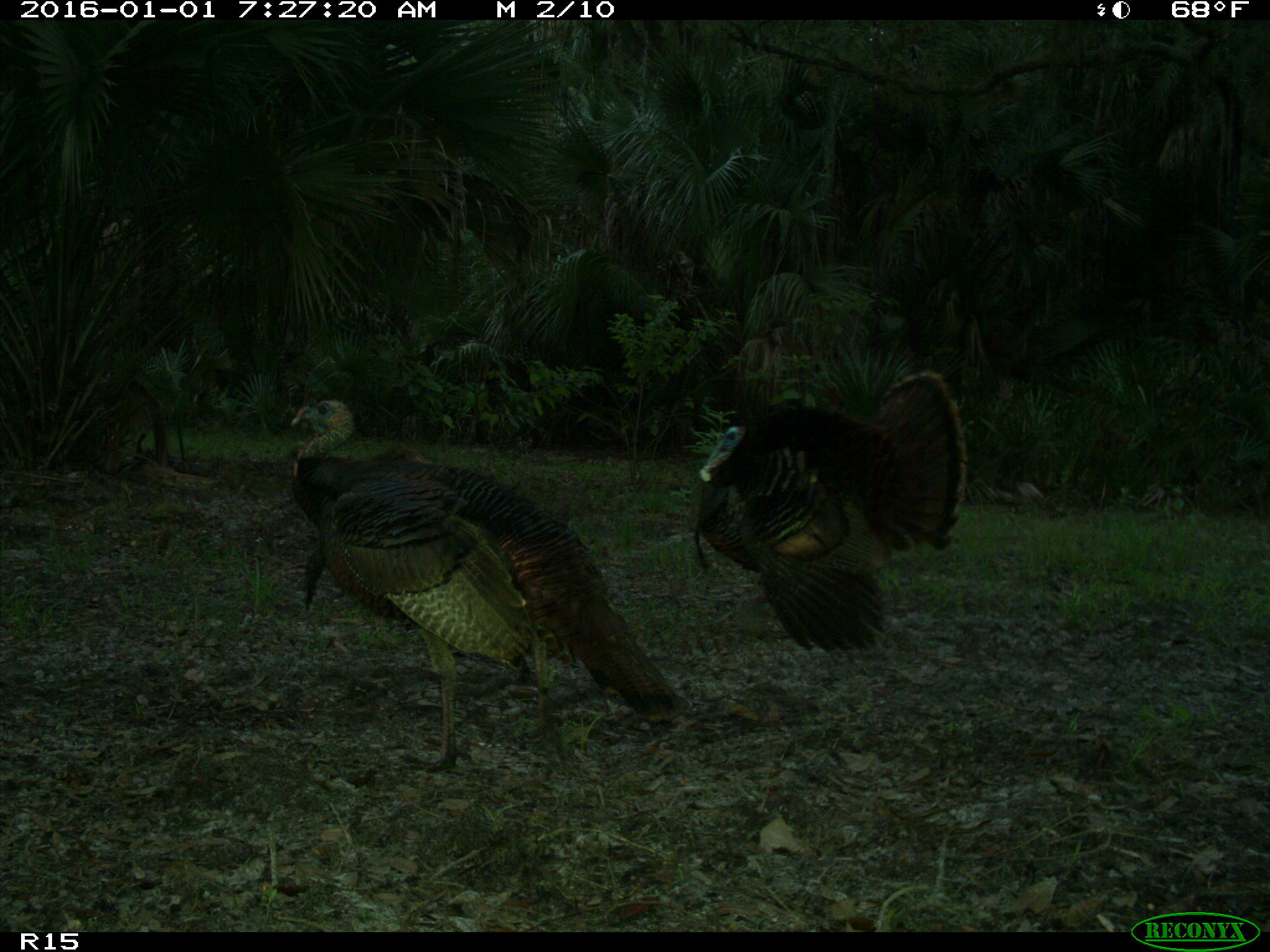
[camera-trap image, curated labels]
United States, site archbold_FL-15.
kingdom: Animalia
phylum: Chordata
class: Aves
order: Galliformes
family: Phasianidae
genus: Meleagris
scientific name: Meleagris gallopavo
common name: wild turkey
Meleagris gallopavo (wild turkey).